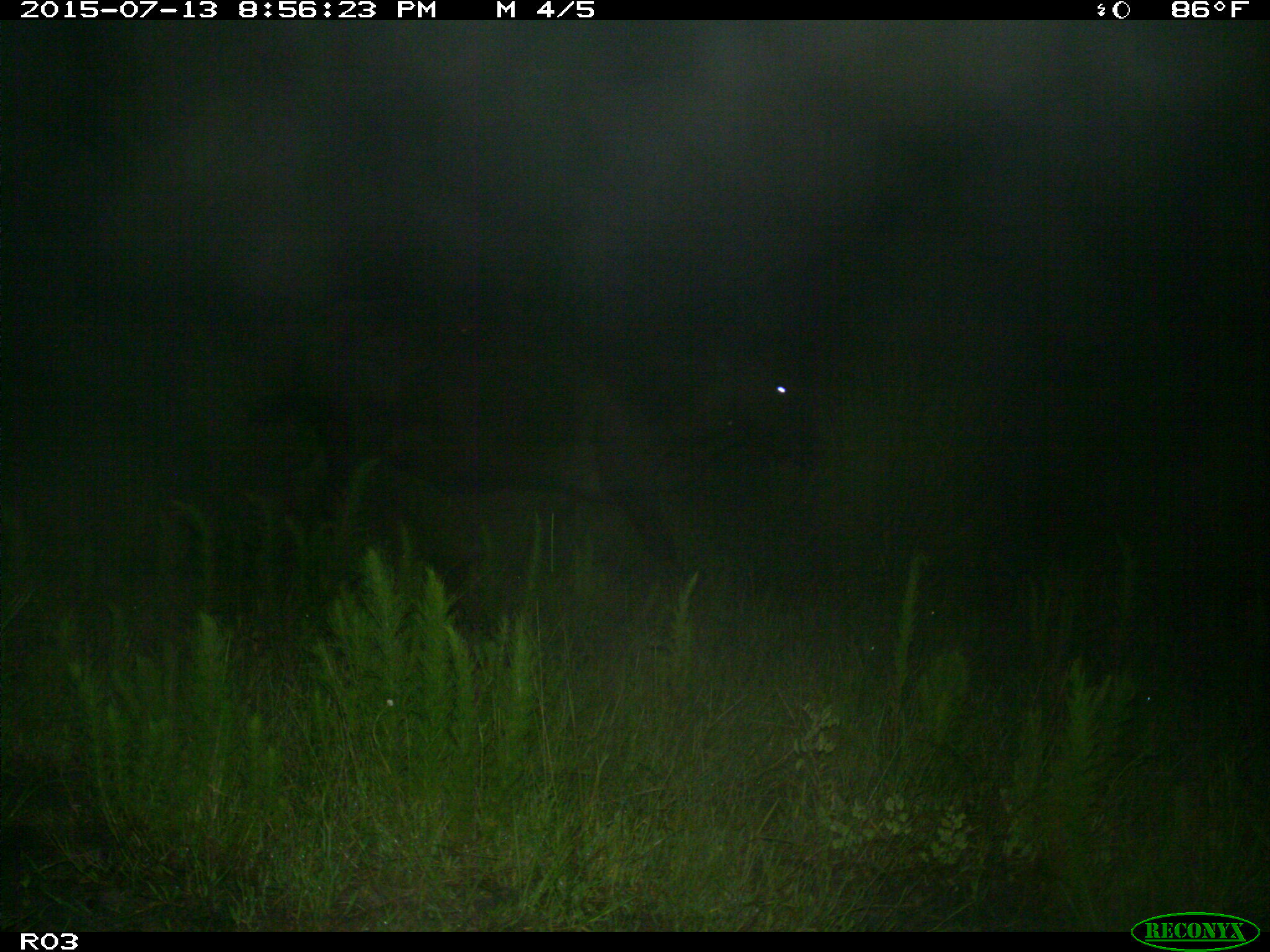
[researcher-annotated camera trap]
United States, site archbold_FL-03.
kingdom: Animalia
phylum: Chordata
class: Mammalia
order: Artiodactyla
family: Bovidae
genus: Bos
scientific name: Bos taurus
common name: domestic cow